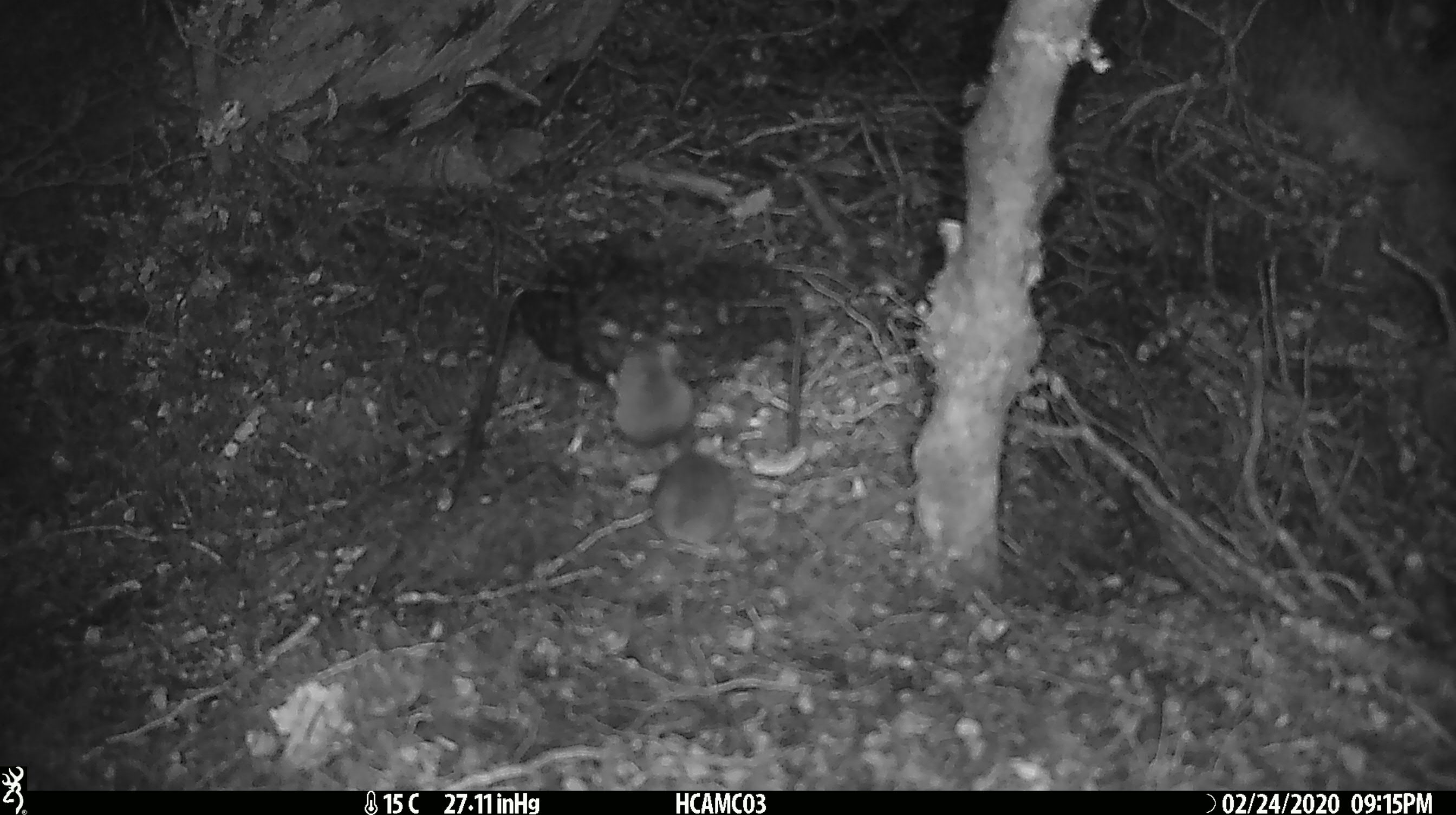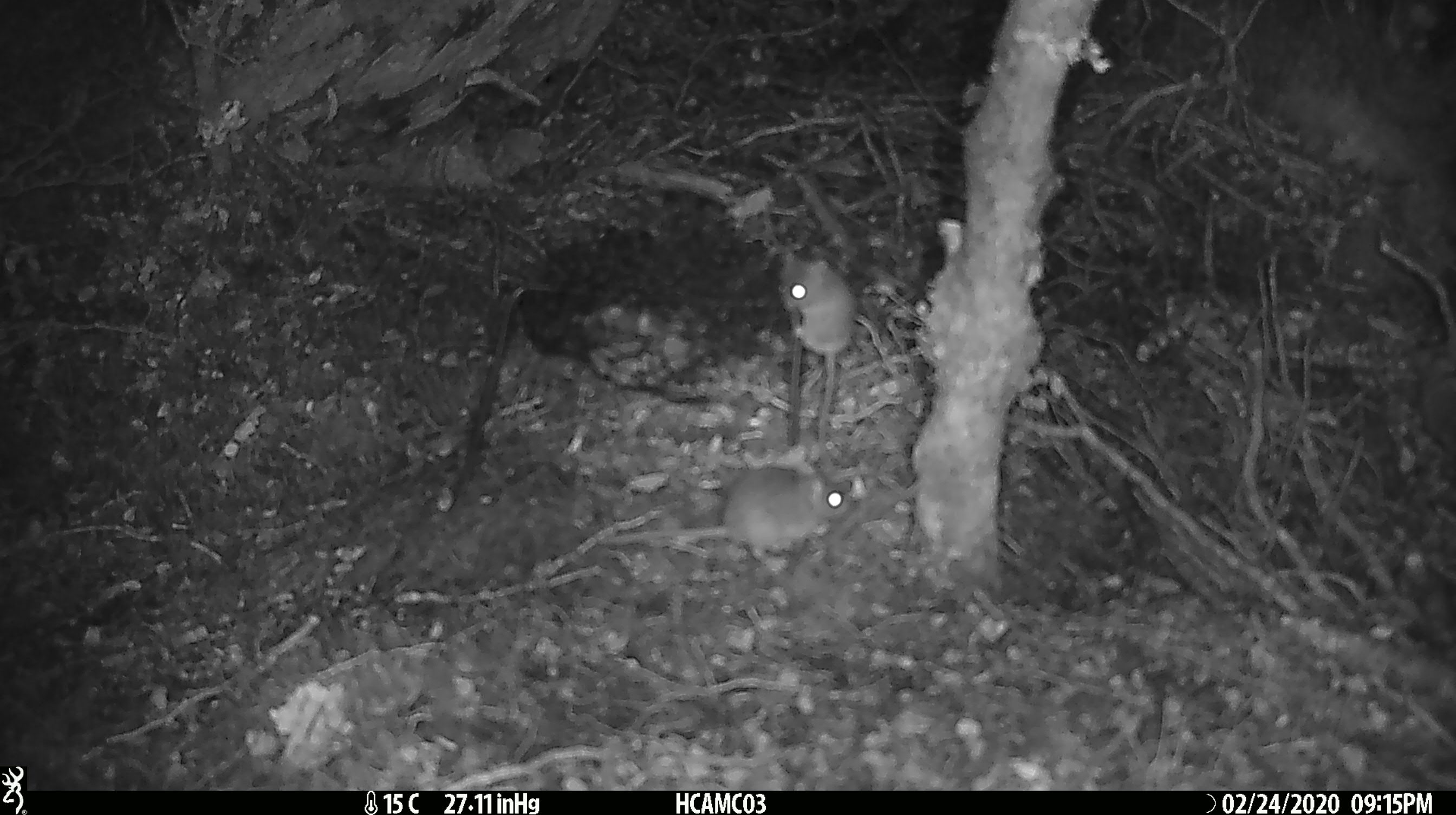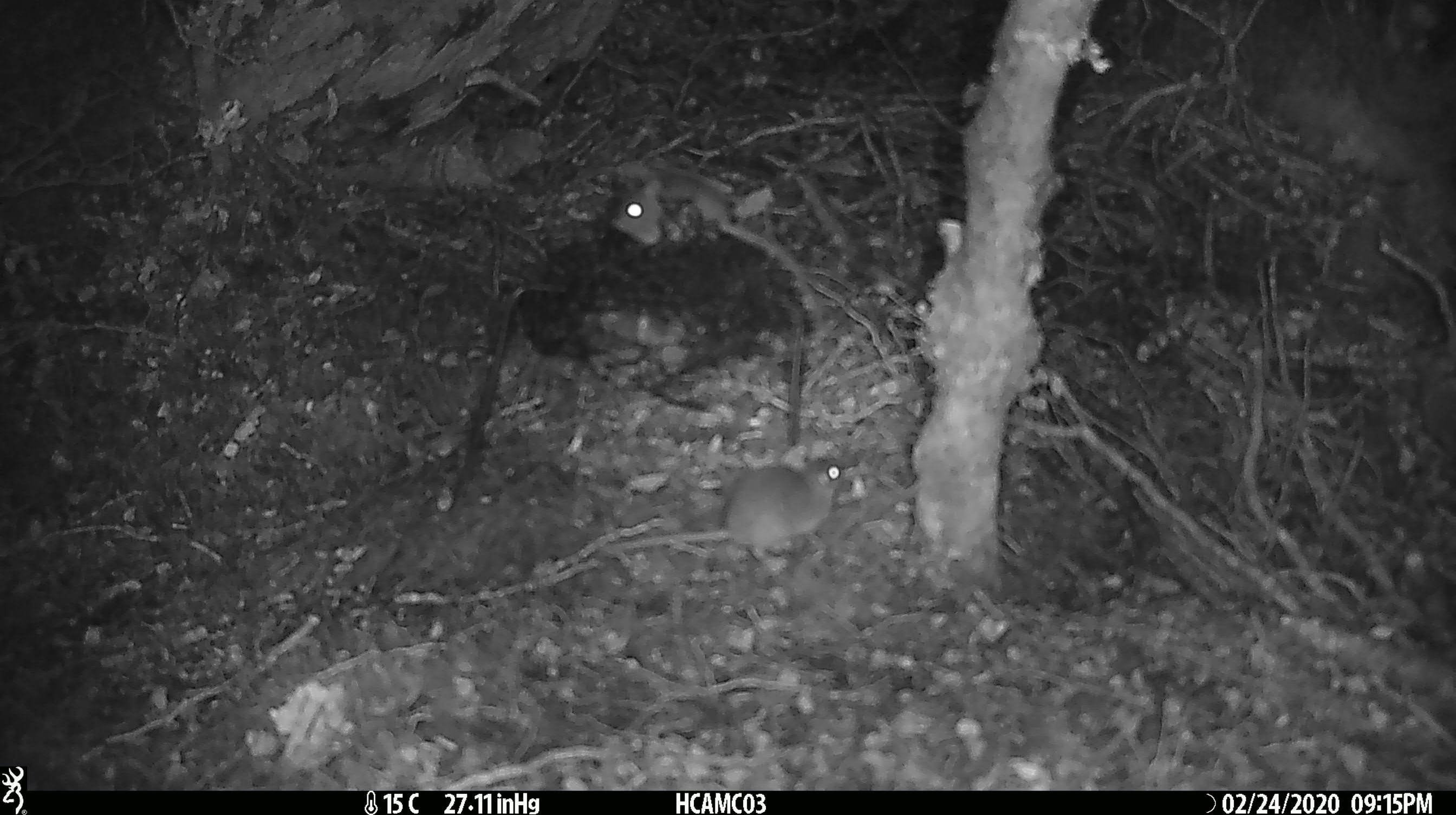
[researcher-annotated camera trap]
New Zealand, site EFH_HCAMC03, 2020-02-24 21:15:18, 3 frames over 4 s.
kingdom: Animalia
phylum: Chordata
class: Mammalia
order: Rodentia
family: Muridae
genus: Mus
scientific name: Mus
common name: mouse